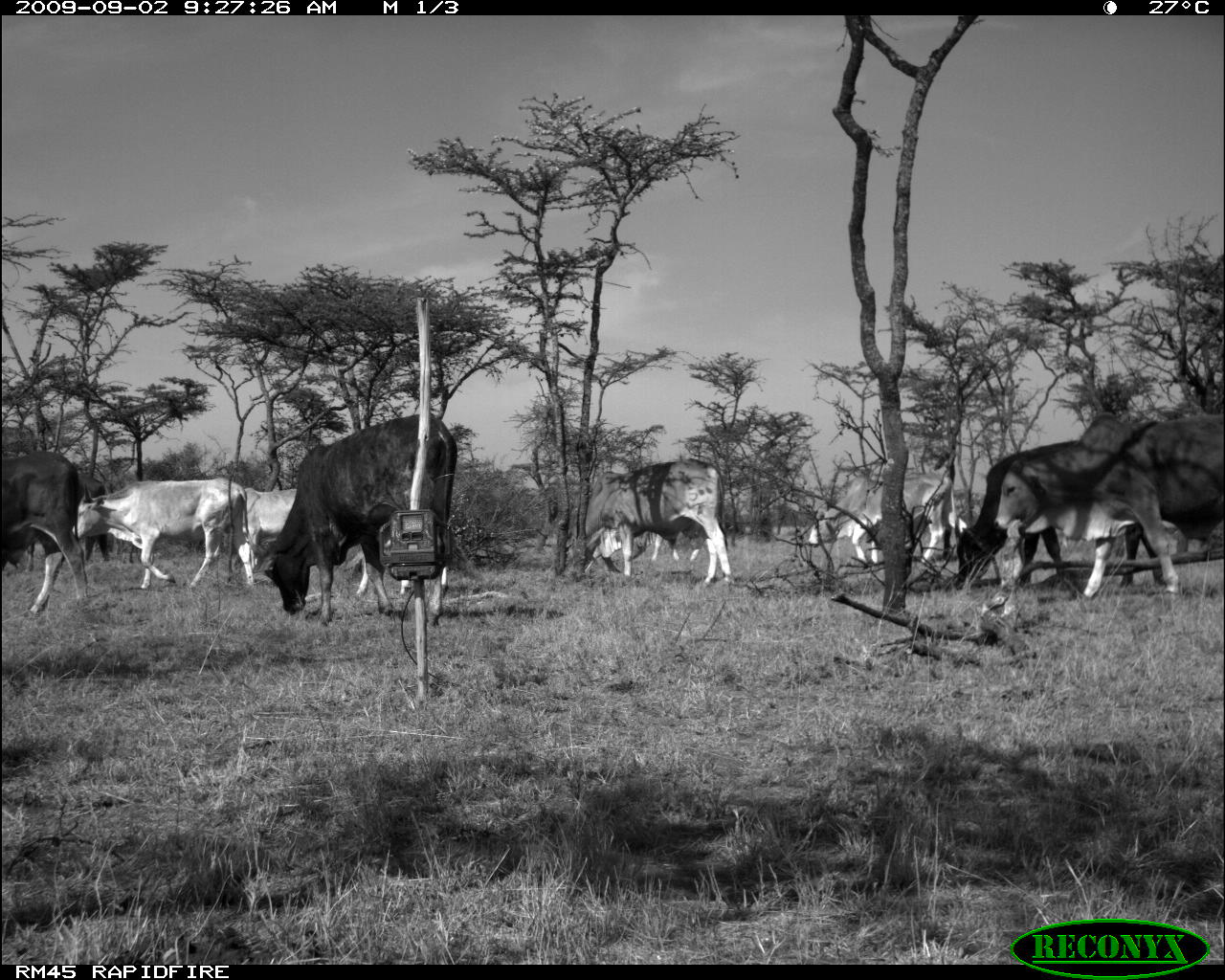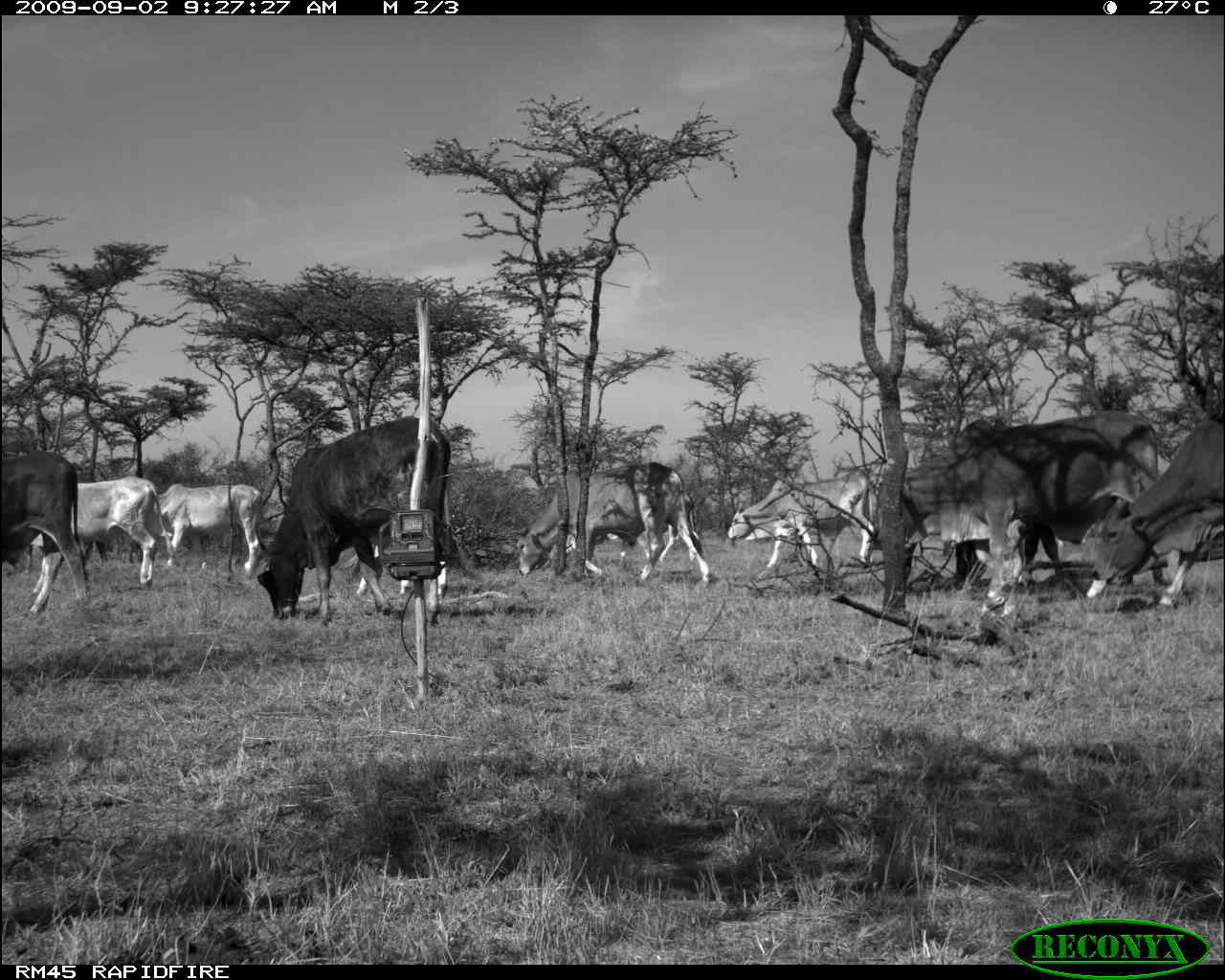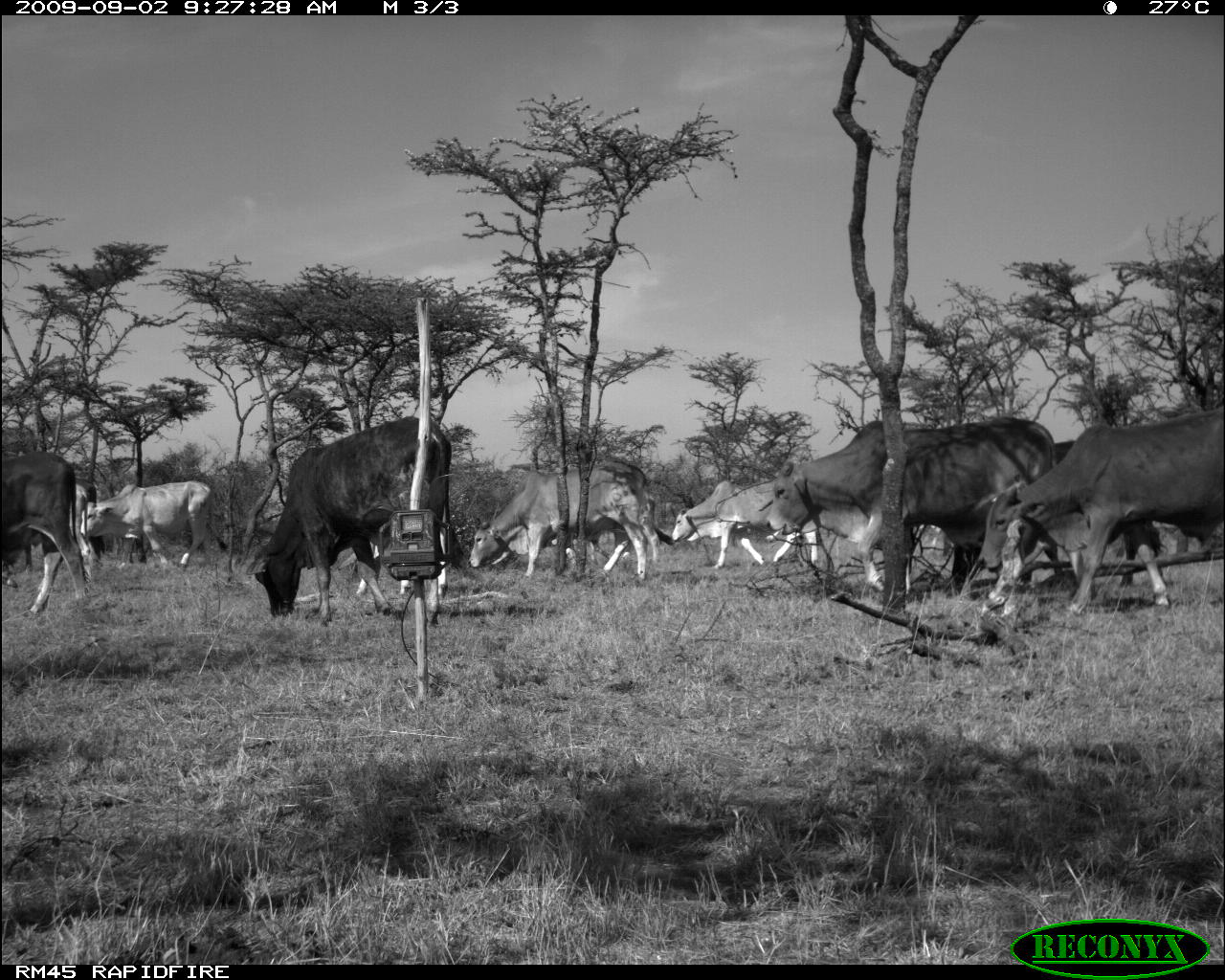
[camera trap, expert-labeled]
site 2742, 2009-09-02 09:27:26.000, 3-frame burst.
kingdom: Animalia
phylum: Chordata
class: Mammalia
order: Artiodactyla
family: Bovidae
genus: Bos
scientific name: Bos taurus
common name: domestic cattle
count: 8